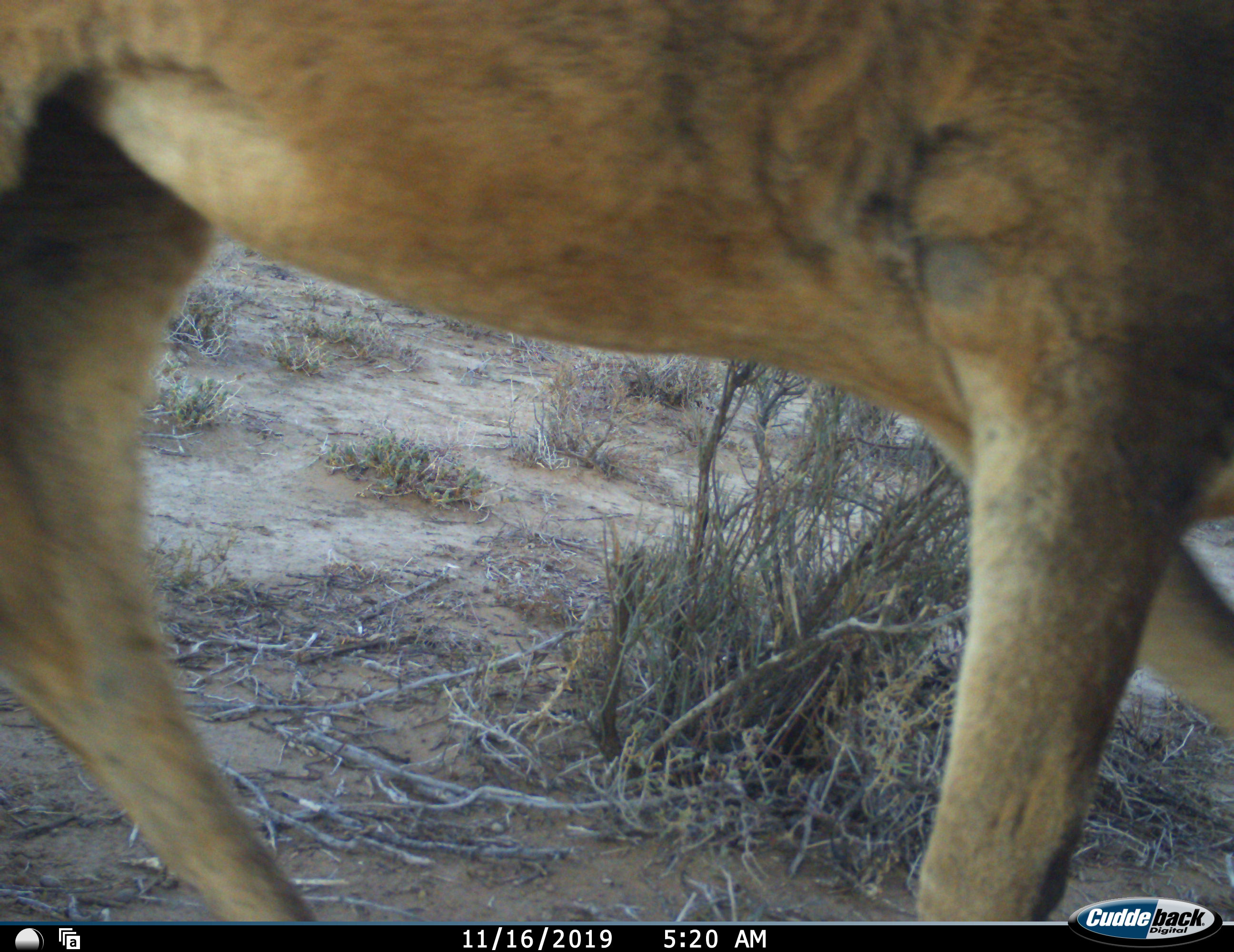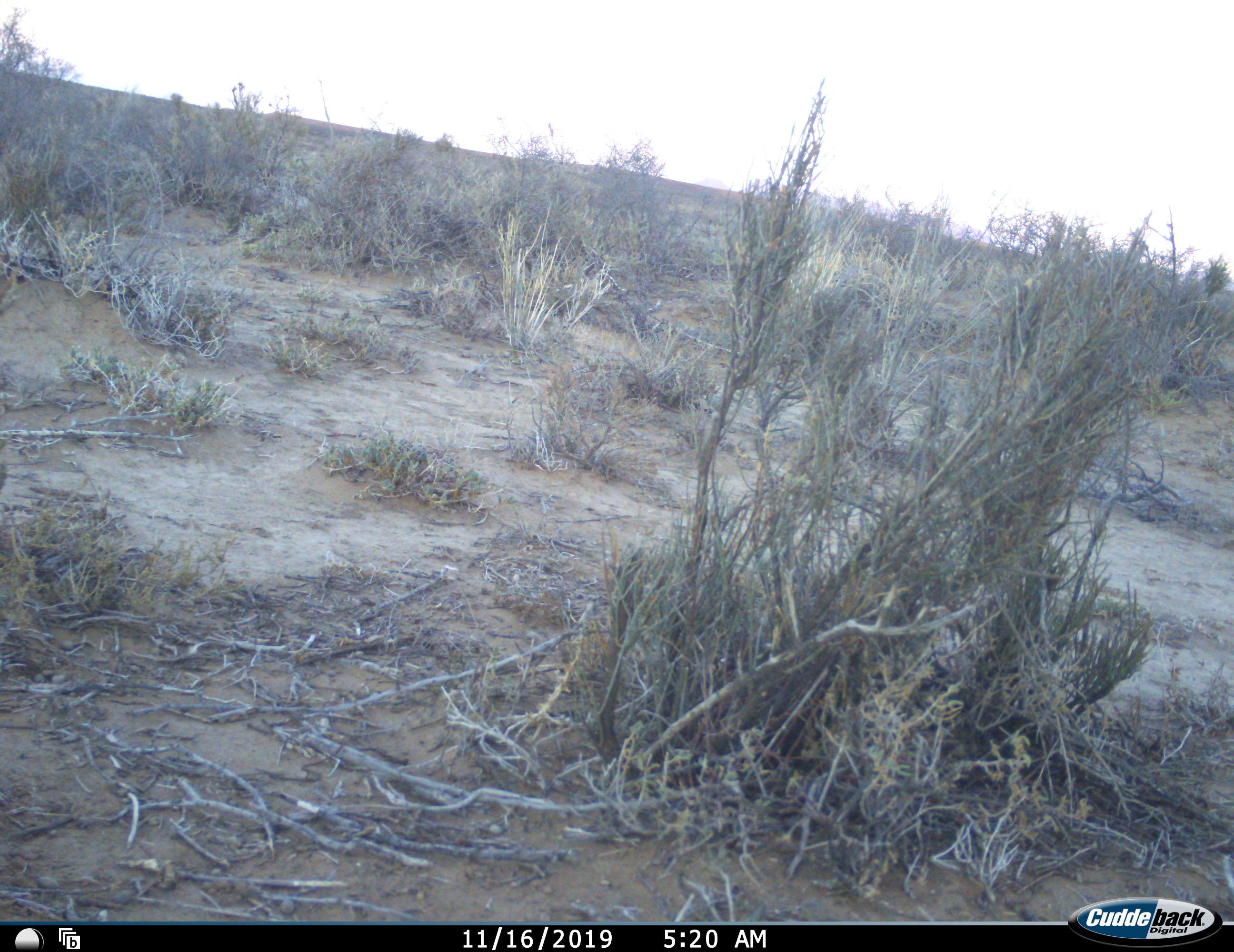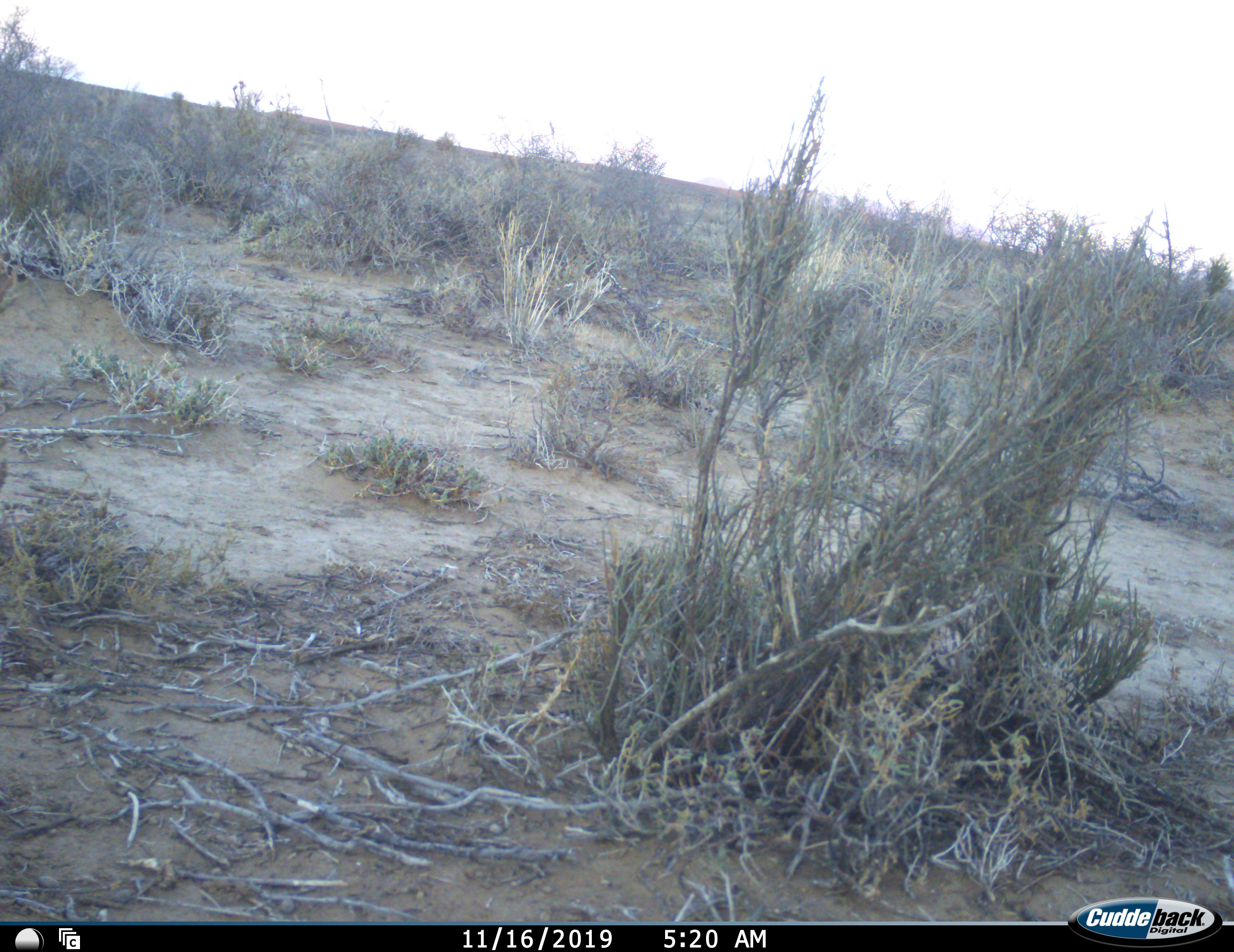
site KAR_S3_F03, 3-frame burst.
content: unidentified animal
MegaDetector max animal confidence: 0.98